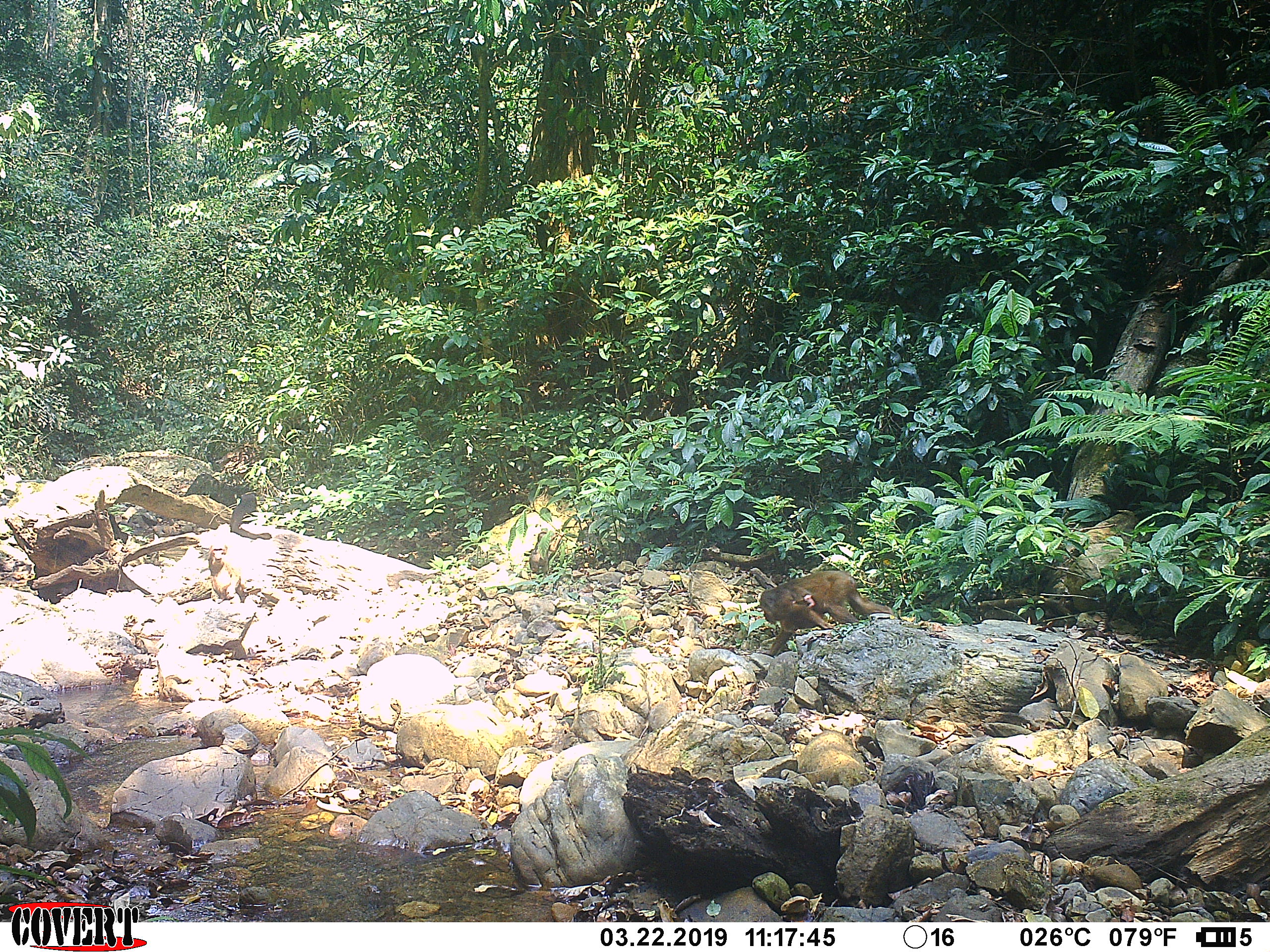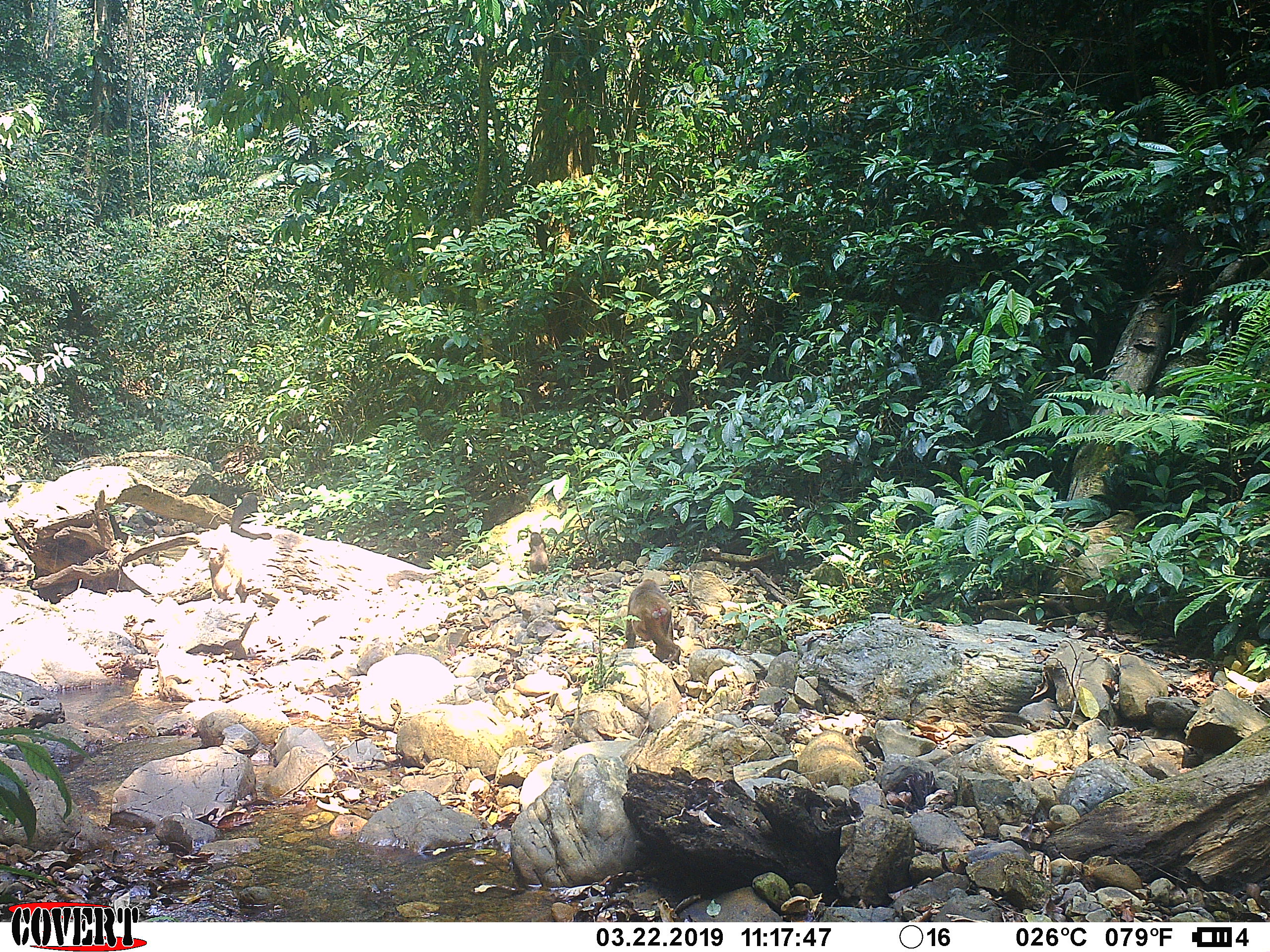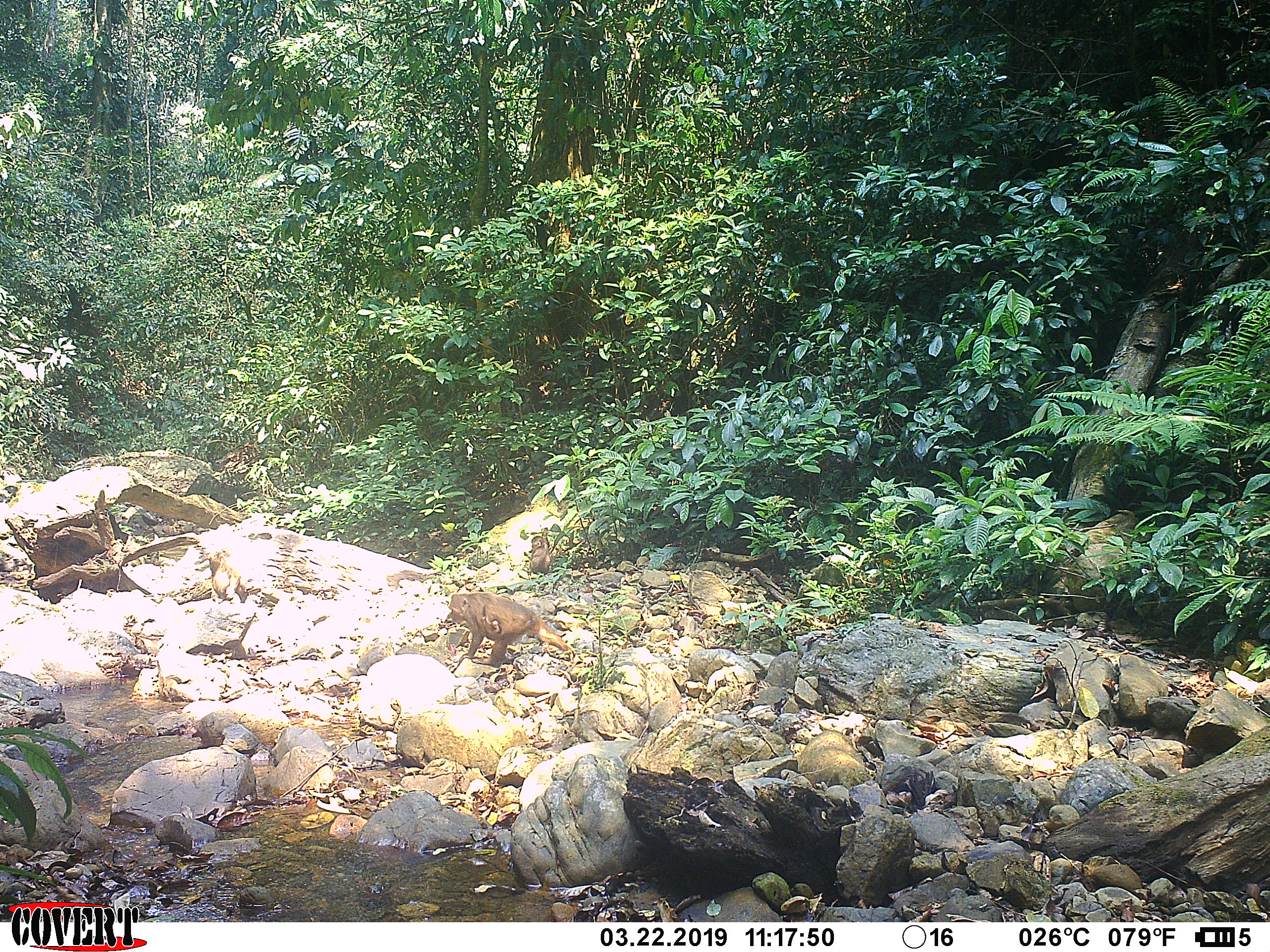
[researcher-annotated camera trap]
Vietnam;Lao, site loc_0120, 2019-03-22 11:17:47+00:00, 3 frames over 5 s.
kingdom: Animalia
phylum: Chordata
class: Mammalia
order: Primates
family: Cercopithecidae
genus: Macaca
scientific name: Macaca arctoides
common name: stump-tailed macaque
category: stump tailed macaque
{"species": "stump tailed macaque (stump-tailed macaque) (Macaca arctoides)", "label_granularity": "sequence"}